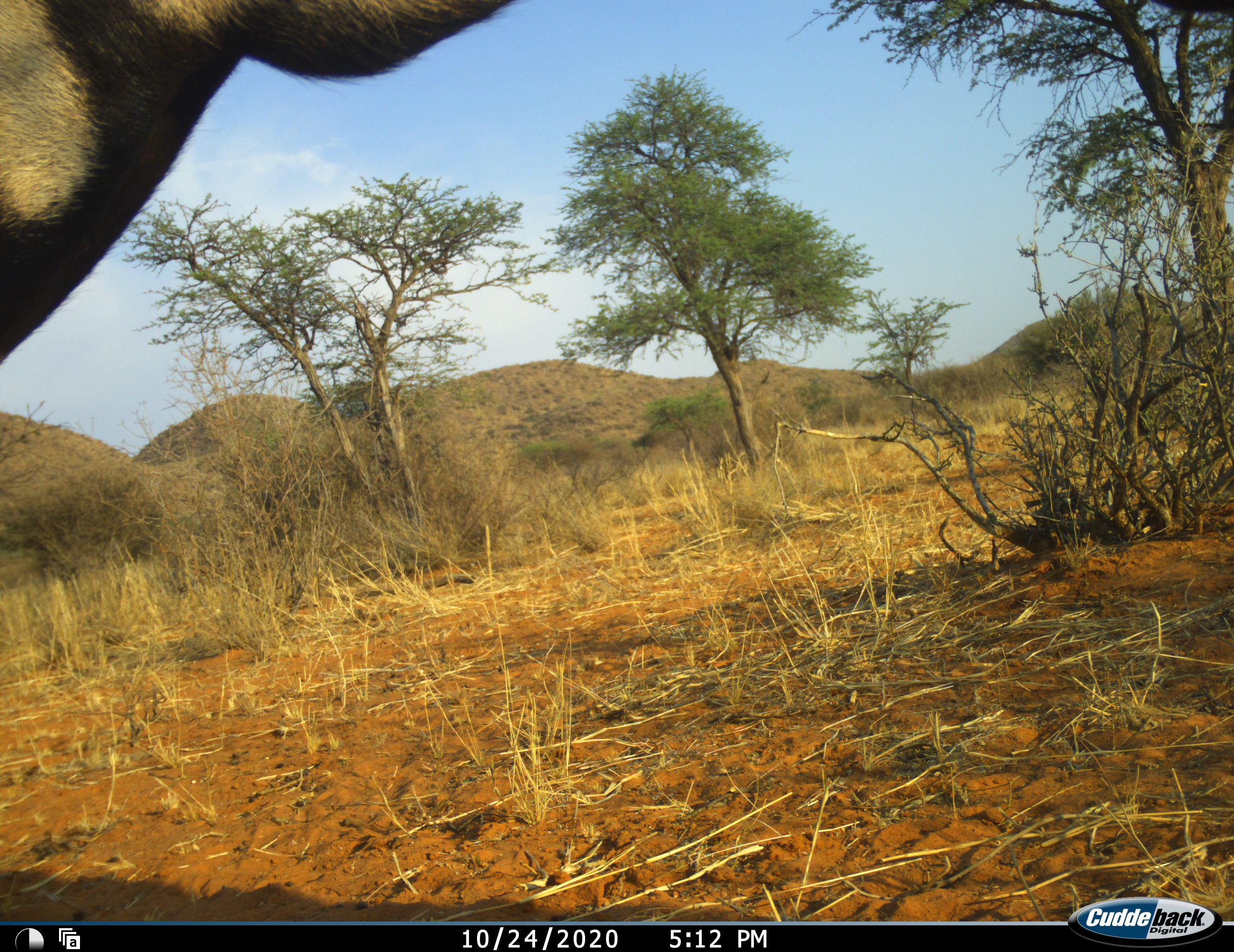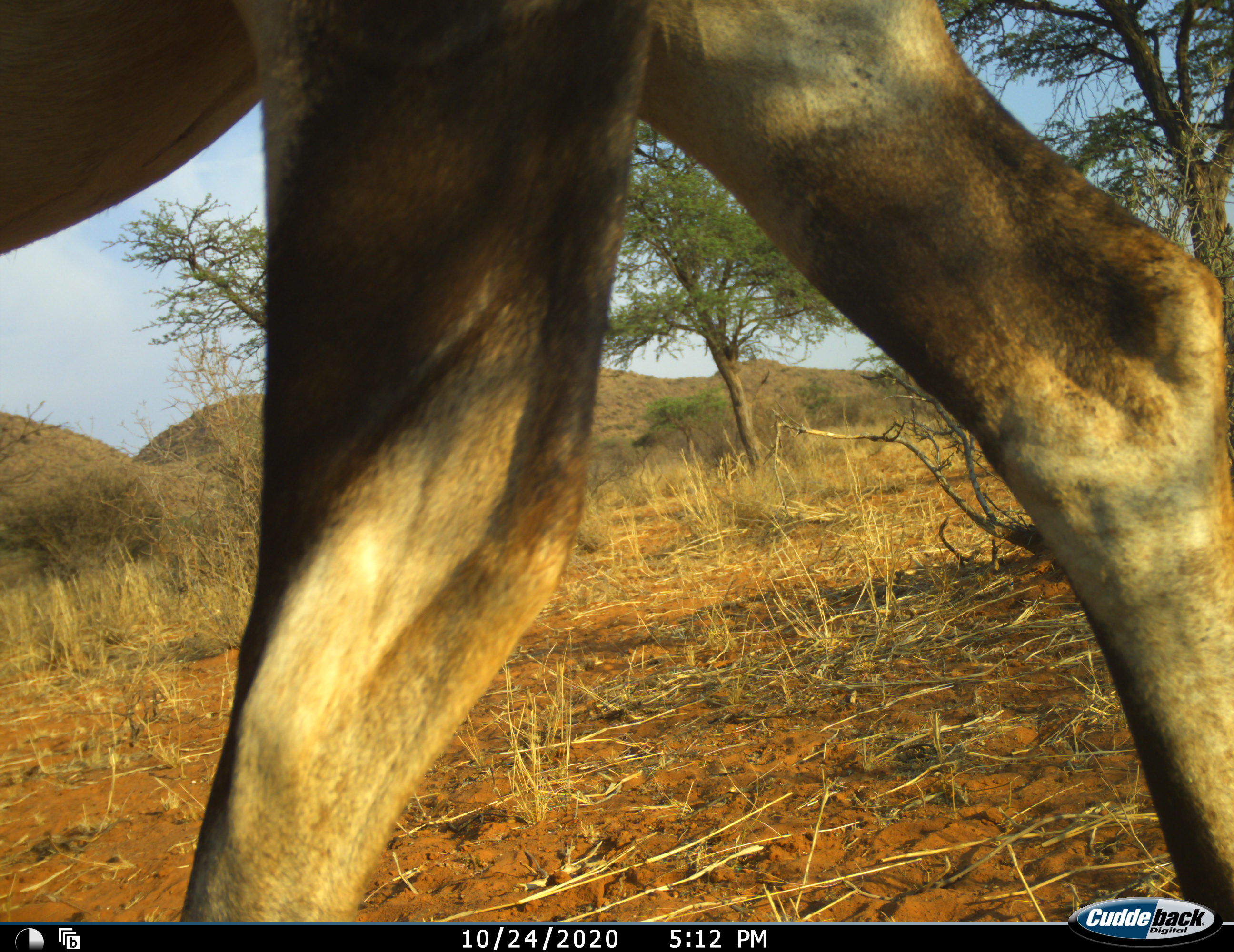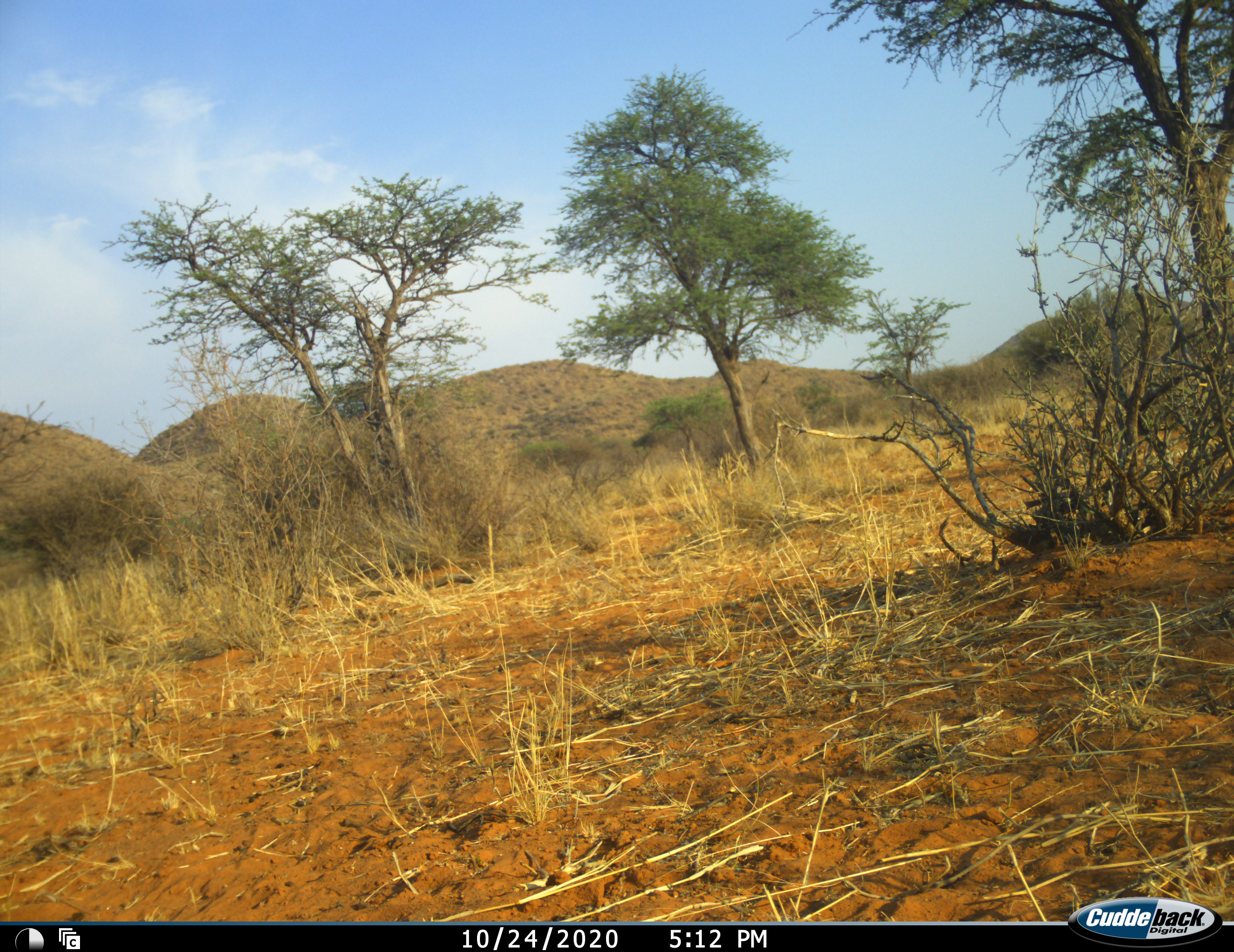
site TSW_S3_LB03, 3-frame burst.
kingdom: Animalia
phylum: Chordata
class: Mammalia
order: Artiodactyla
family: Bovidae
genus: Oryx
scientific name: Oryx gazella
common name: gemsbok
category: oryx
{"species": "oryx (gemsbok) (Oryx gazella)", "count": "1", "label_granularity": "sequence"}